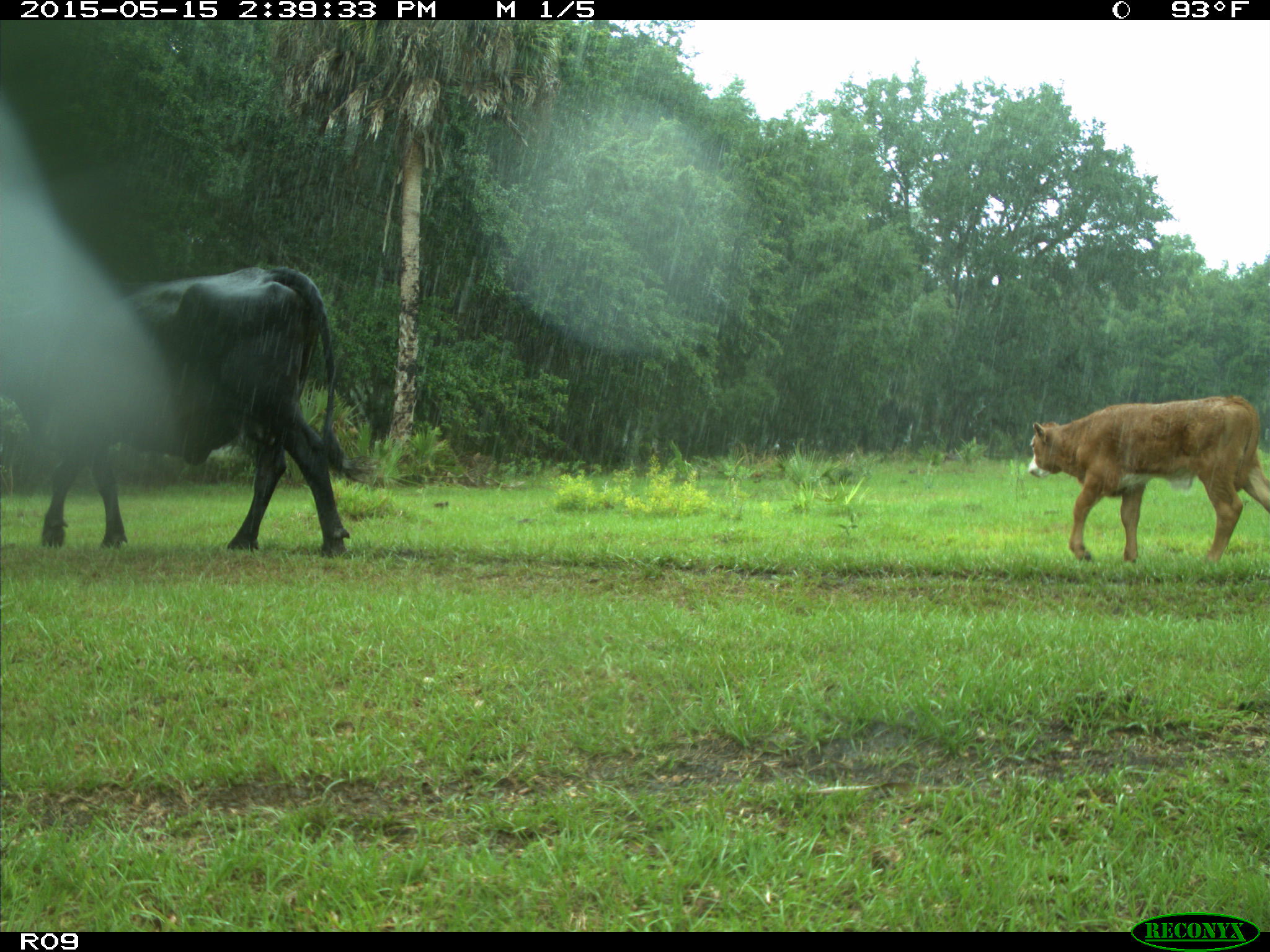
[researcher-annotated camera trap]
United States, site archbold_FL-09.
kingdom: Animalia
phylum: Chordata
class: Mammalia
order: Artiodactyla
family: Bovidae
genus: Bos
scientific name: Bos taurus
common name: domestic cow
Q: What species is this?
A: Bos taurus (domestic cow).